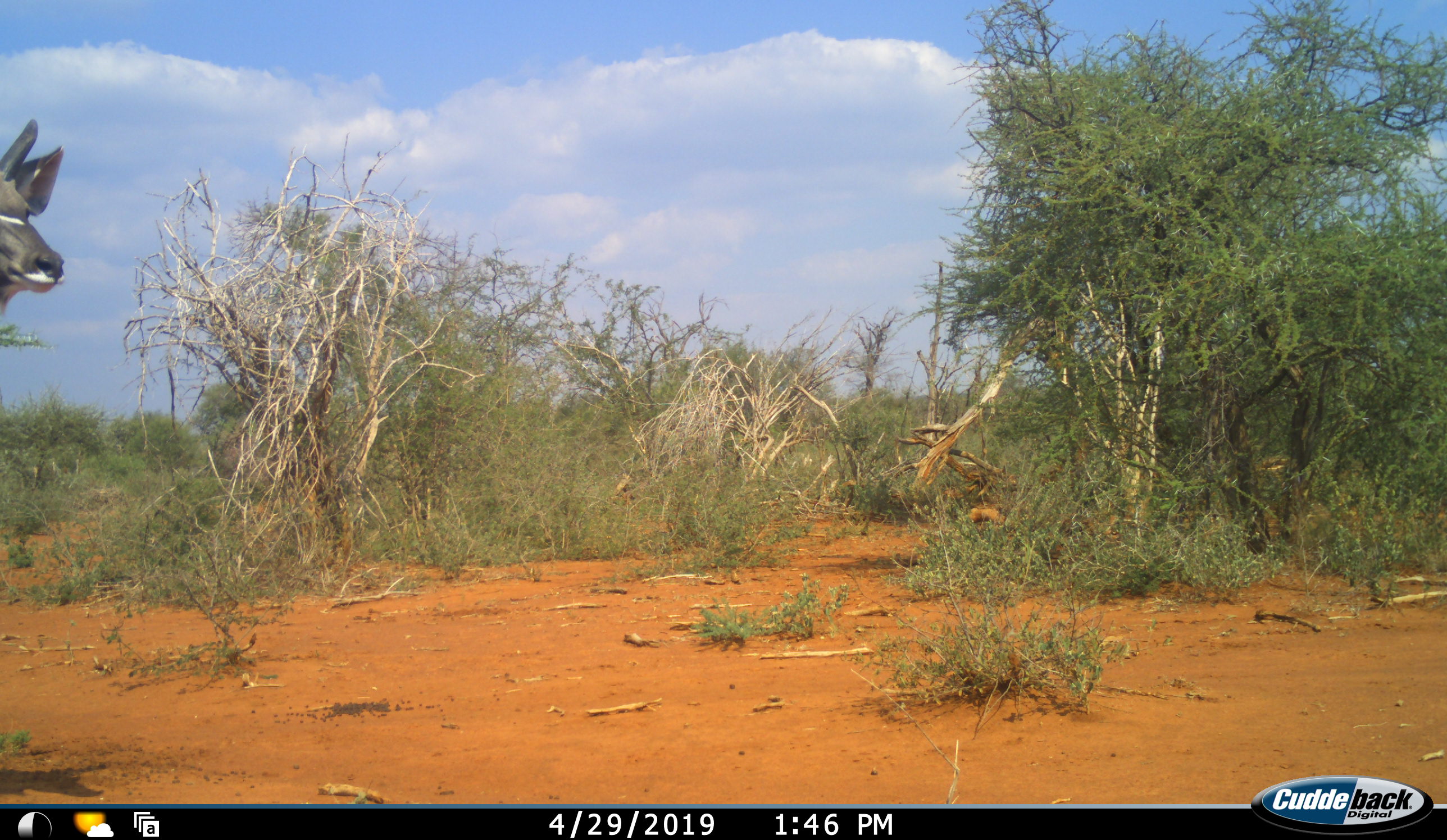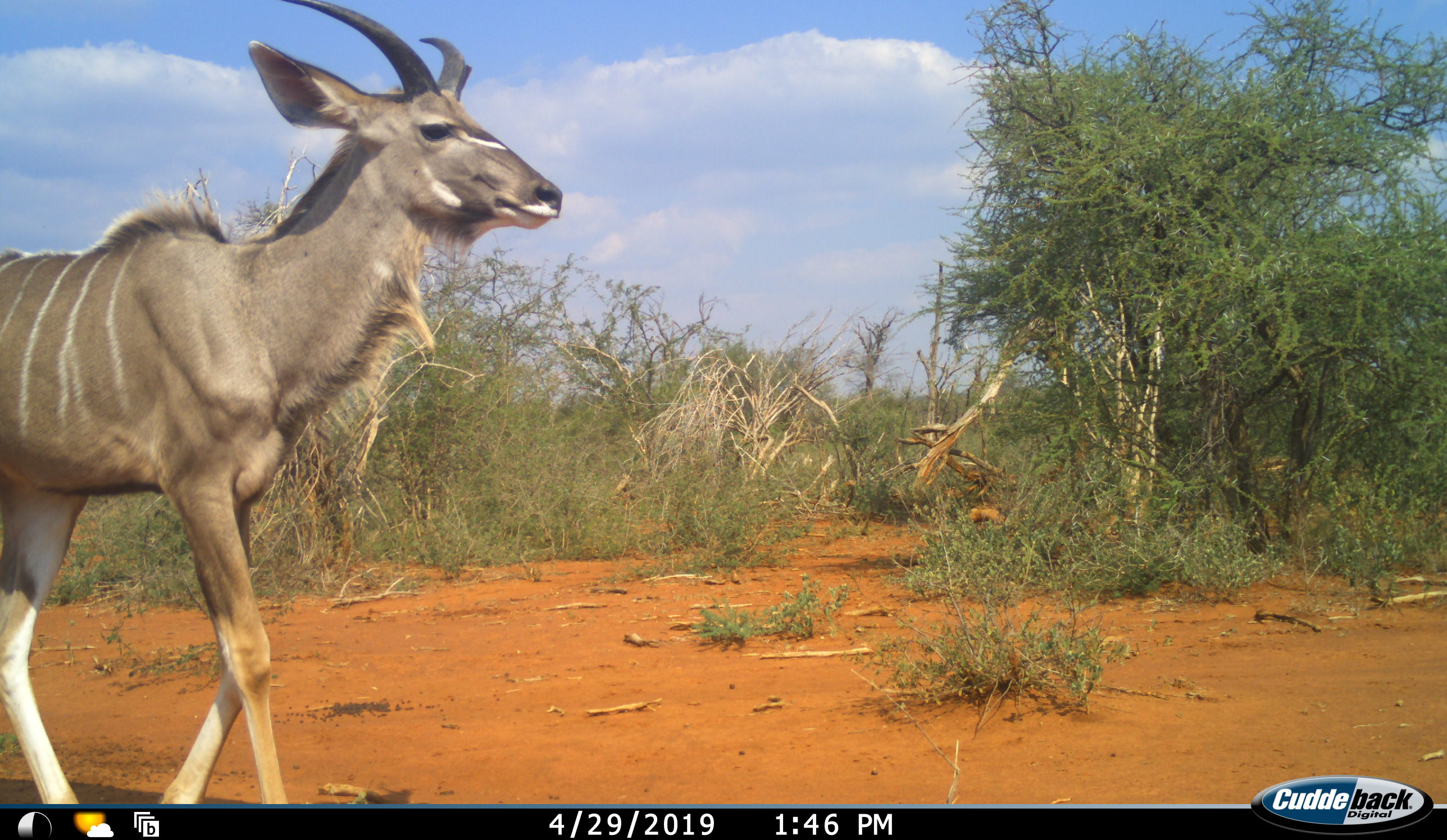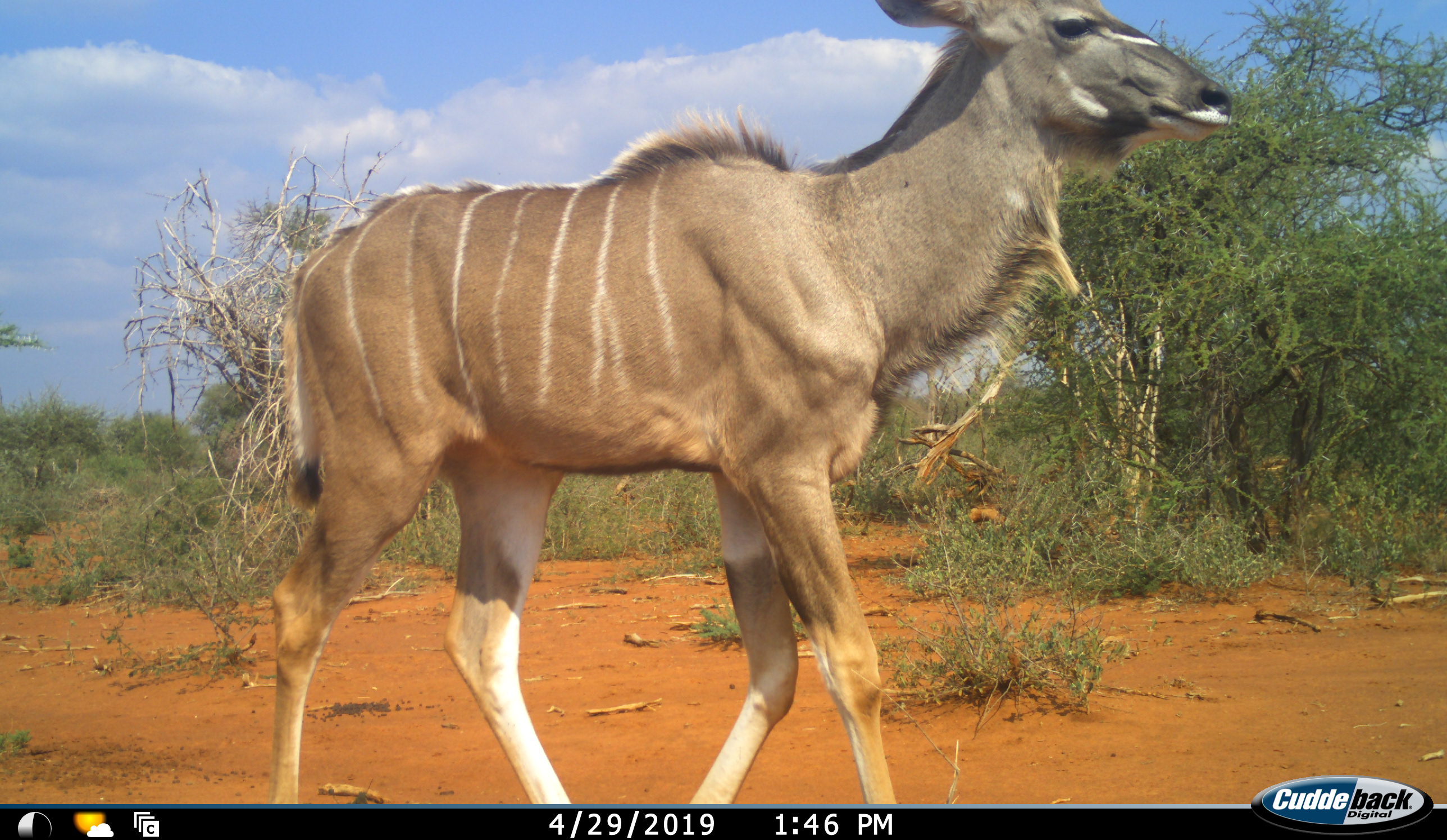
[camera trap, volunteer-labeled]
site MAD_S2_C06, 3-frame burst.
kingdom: Animalia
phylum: Chordata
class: Mammalia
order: Artiodactyla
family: Bovidae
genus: Tragelaphus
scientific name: Tragelaphus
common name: kudu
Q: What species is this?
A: Kudu (Tragelaphus).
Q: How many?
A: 1.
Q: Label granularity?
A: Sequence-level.